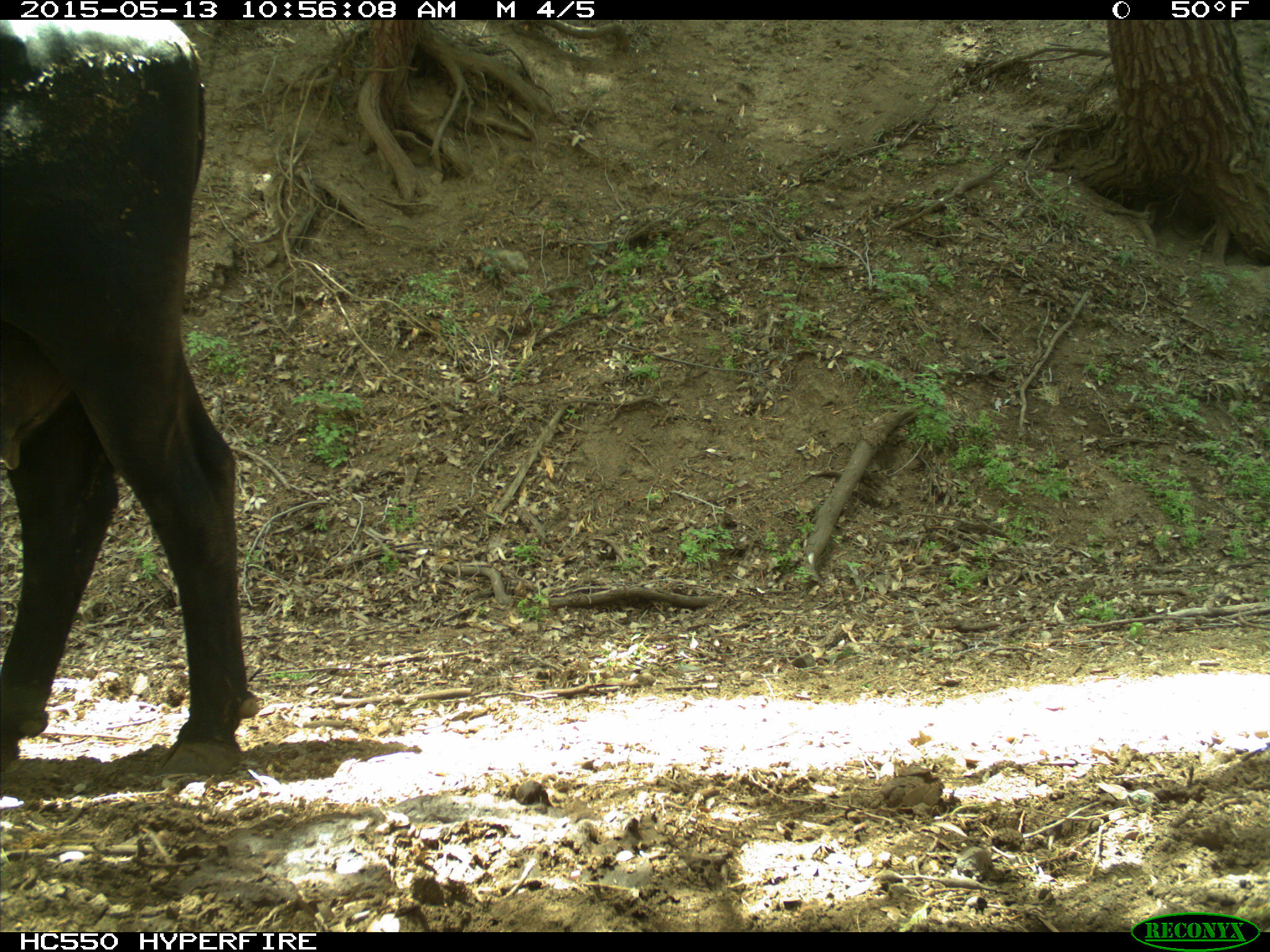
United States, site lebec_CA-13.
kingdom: Animalia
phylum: Chordata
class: Mammalia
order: Artiodactyla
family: Bovidae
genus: Bos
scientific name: Bos taurus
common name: domestic cow